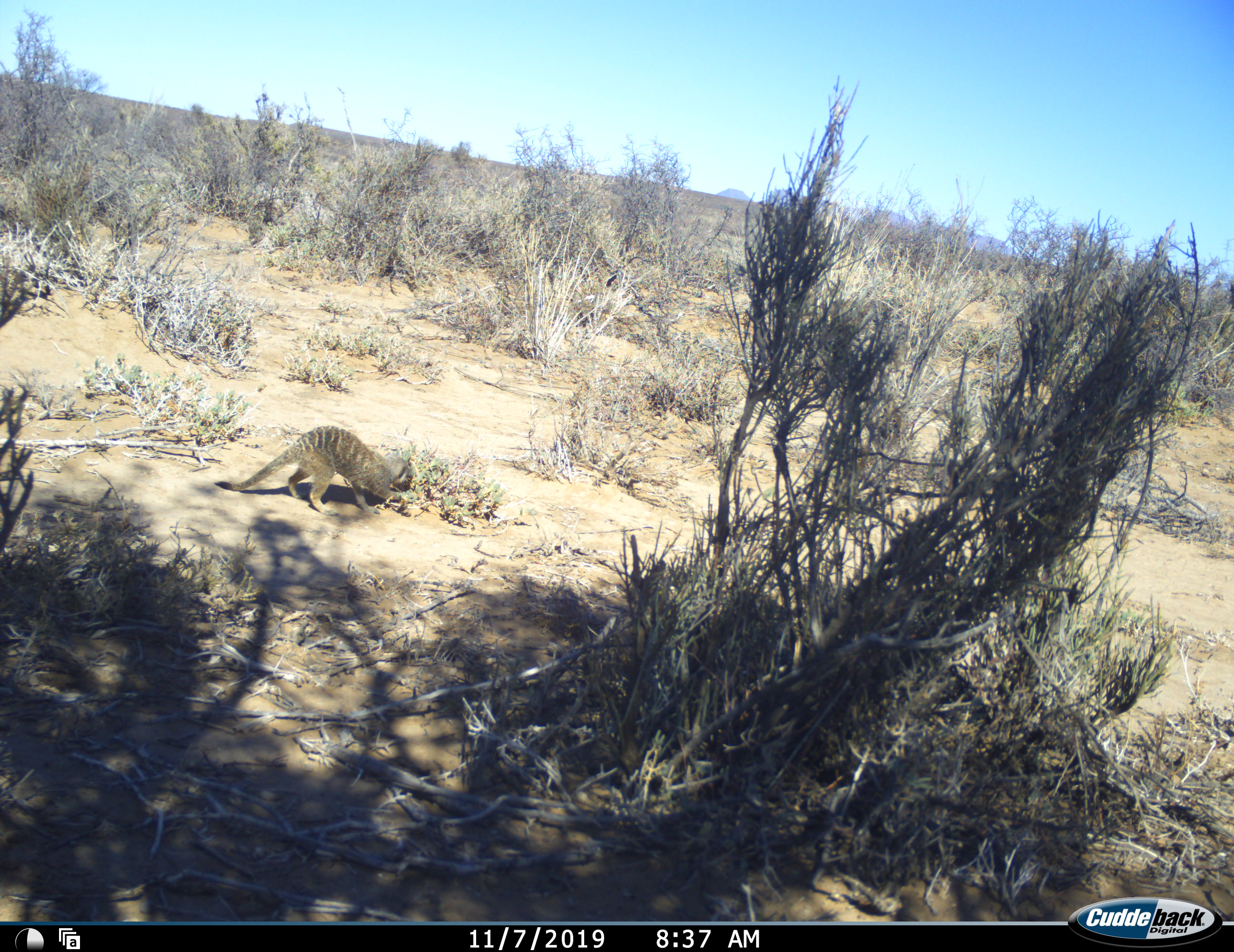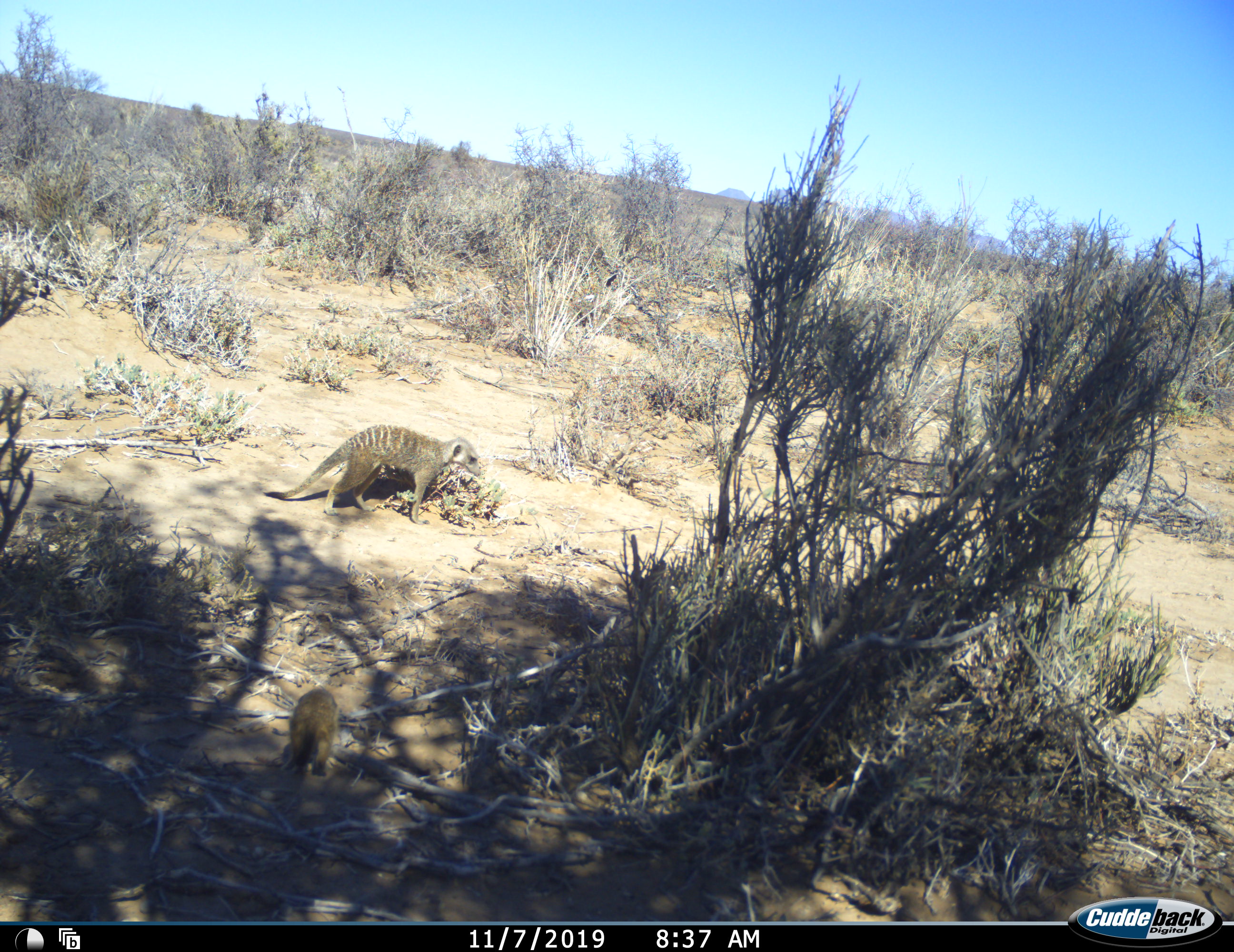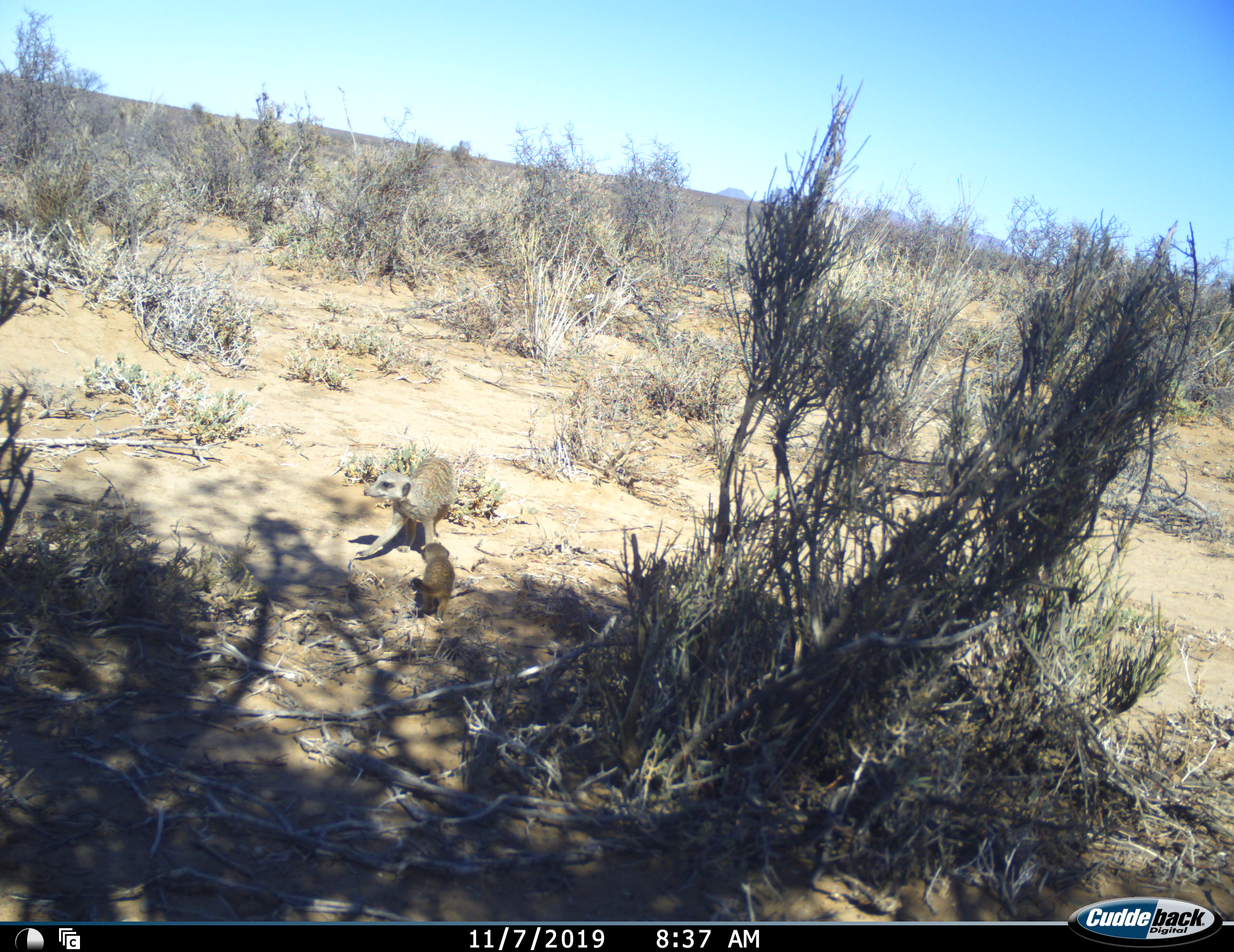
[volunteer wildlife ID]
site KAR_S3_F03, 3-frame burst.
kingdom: Animalia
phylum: Chordata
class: Mammalia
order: Carnivora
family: Herpestidae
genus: Suricata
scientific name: Suricata suricatta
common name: meerkat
Meerkat (Suricata suricatta), count 2. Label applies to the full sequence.